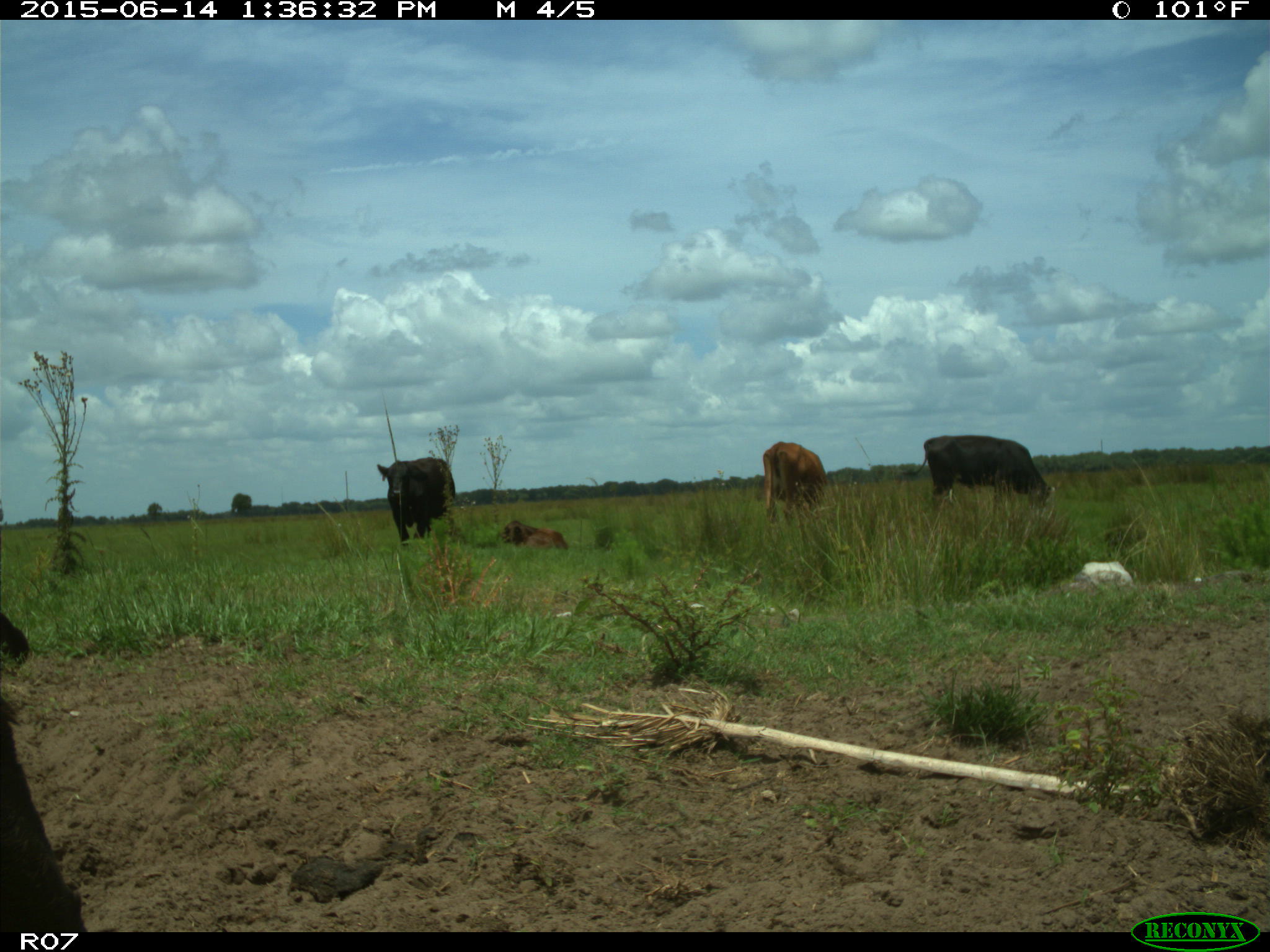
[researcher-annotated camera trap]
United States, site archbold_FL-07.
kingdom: Animalia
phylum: Chordata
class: Mammalia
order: Artiodactyla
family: Bovidae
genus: Bos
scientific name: Bos taurus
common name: domestic cow